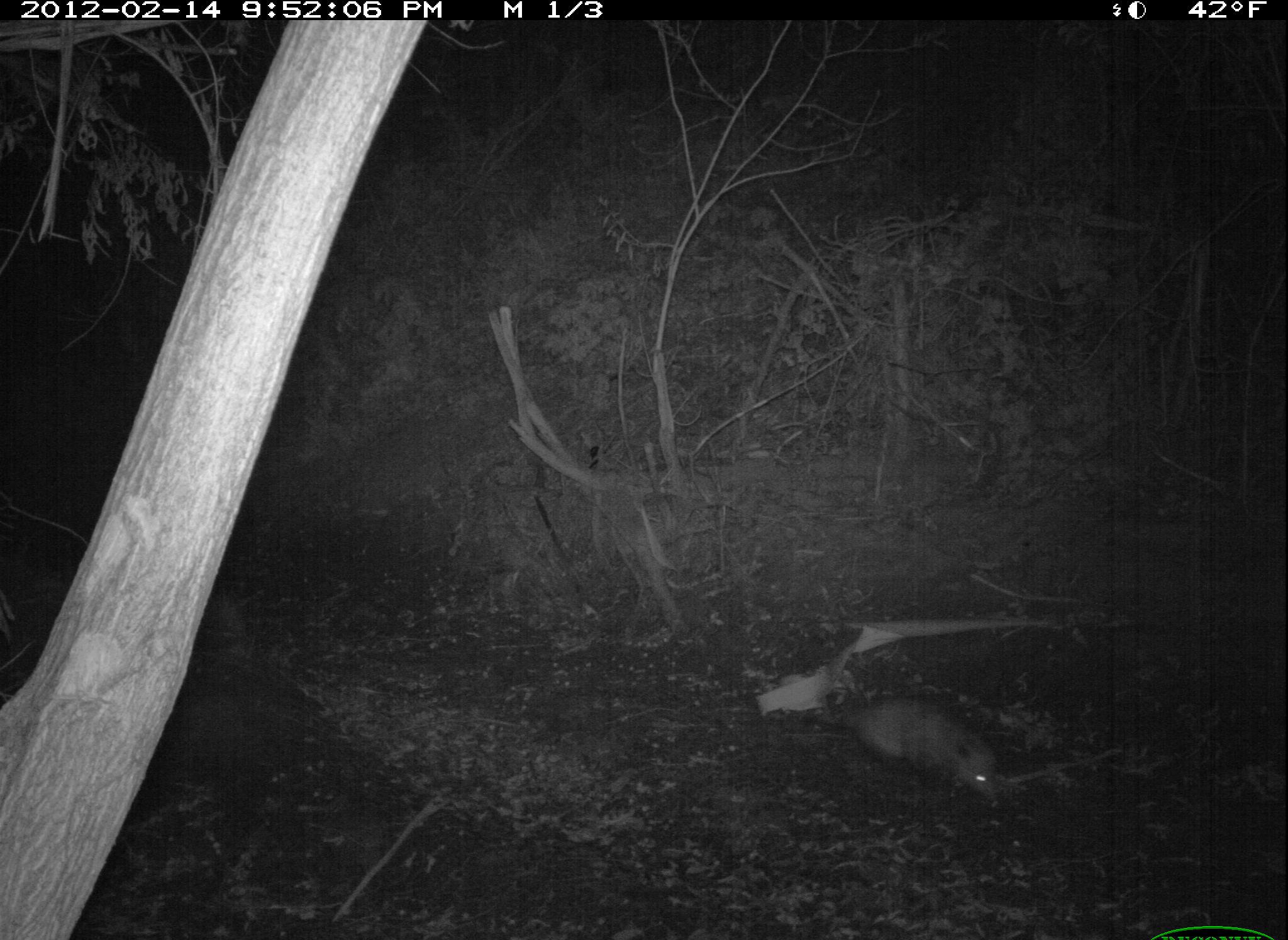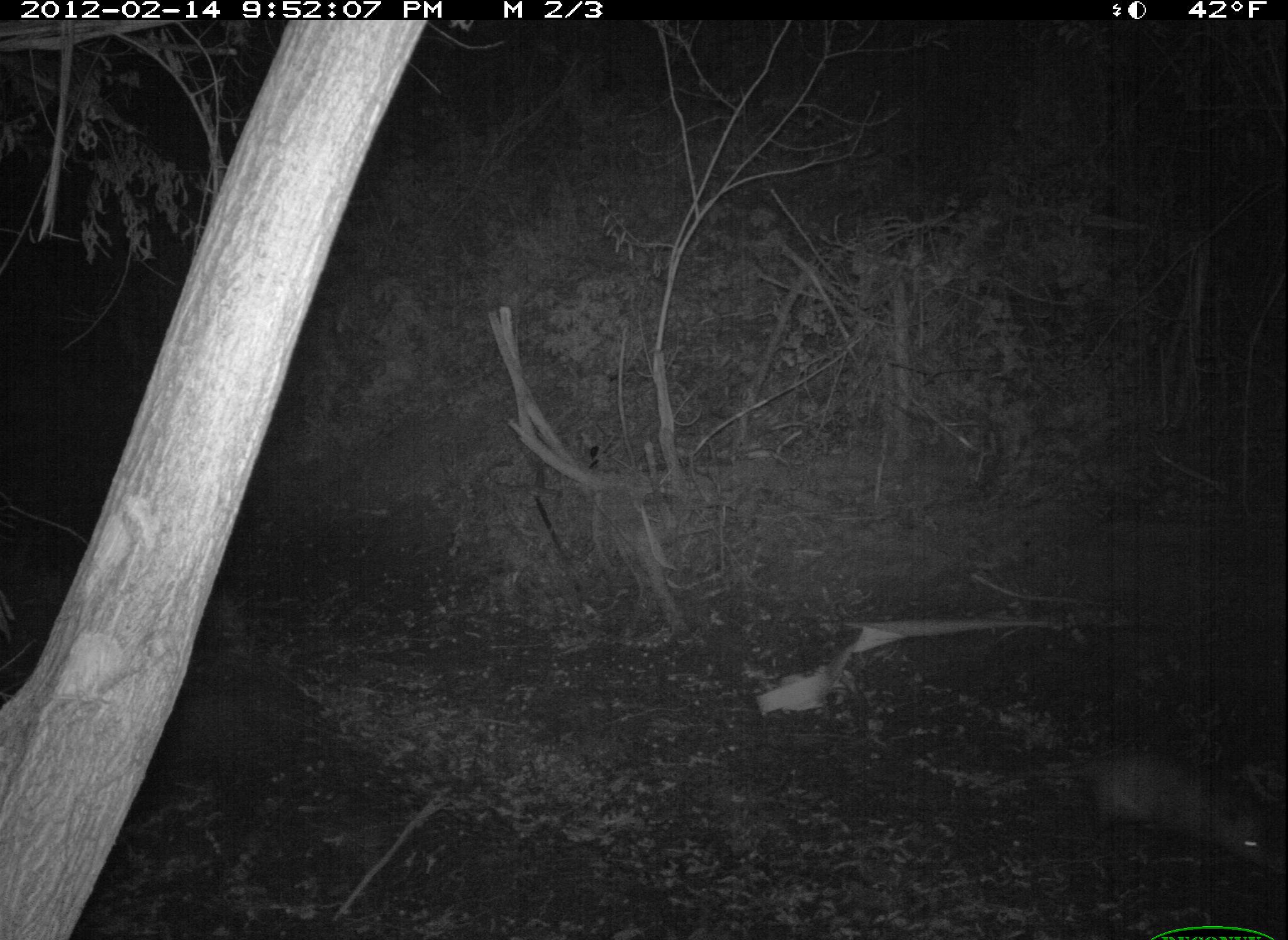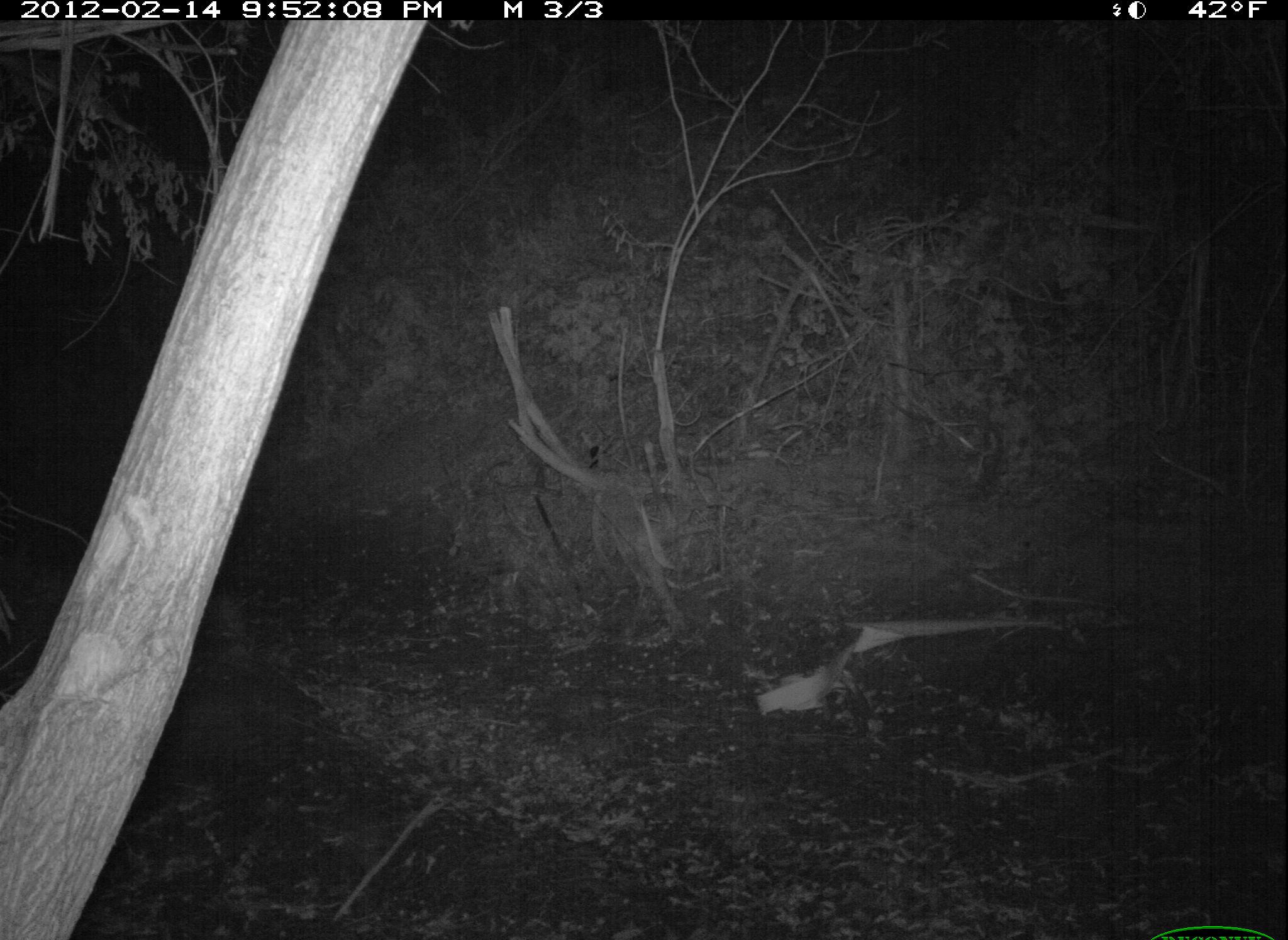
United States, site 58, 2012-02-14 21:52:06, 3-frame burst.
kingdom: Animalia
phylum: Chordata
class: Mammalia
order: Didelphimorphia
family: Didelphidae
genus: Didelphis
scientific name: Didelphis virginiana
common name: virginia opossum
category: opossum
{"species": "opossum (virginia opossum) (Didelphis virginiana)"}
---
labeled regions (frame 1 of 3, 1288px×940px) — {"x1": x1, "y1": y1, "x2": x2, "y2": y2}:
opossum: {"x1": 801, "y1": 692, "x2": 1004, "y2": 801}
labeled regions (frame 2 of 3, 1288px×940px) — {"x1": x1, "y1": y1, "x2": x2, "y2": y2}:
opossum: {"x1": 972, "y1": 747, "x2": 1285, "y2": 867}